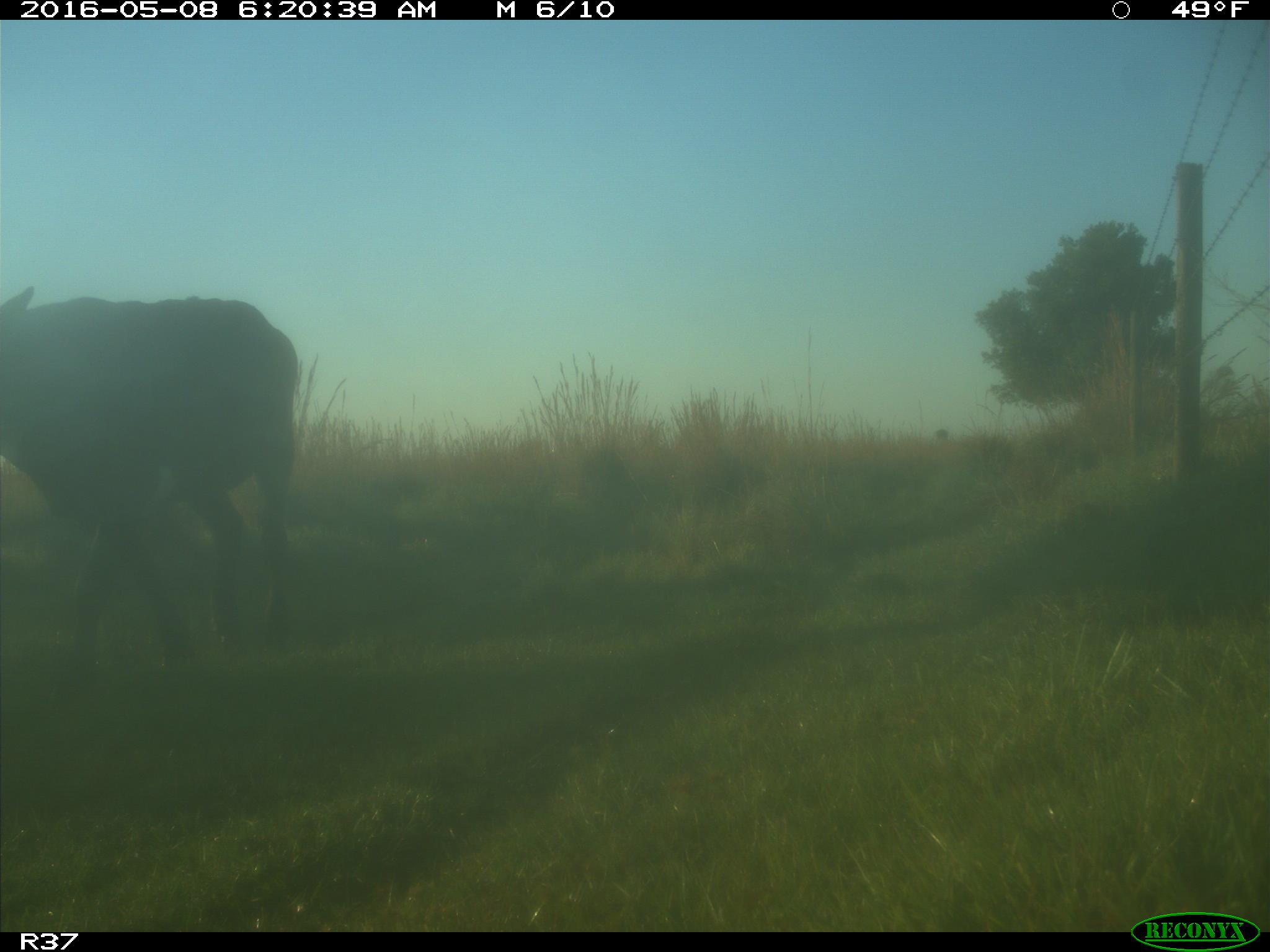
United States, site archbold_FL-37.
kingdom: Animalia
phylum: Chordata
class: Mammalia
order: Artiodactyla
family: Bovidae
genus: Bos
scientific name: Bos taurus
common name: domestic cow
Bos taurus (domestic cow).